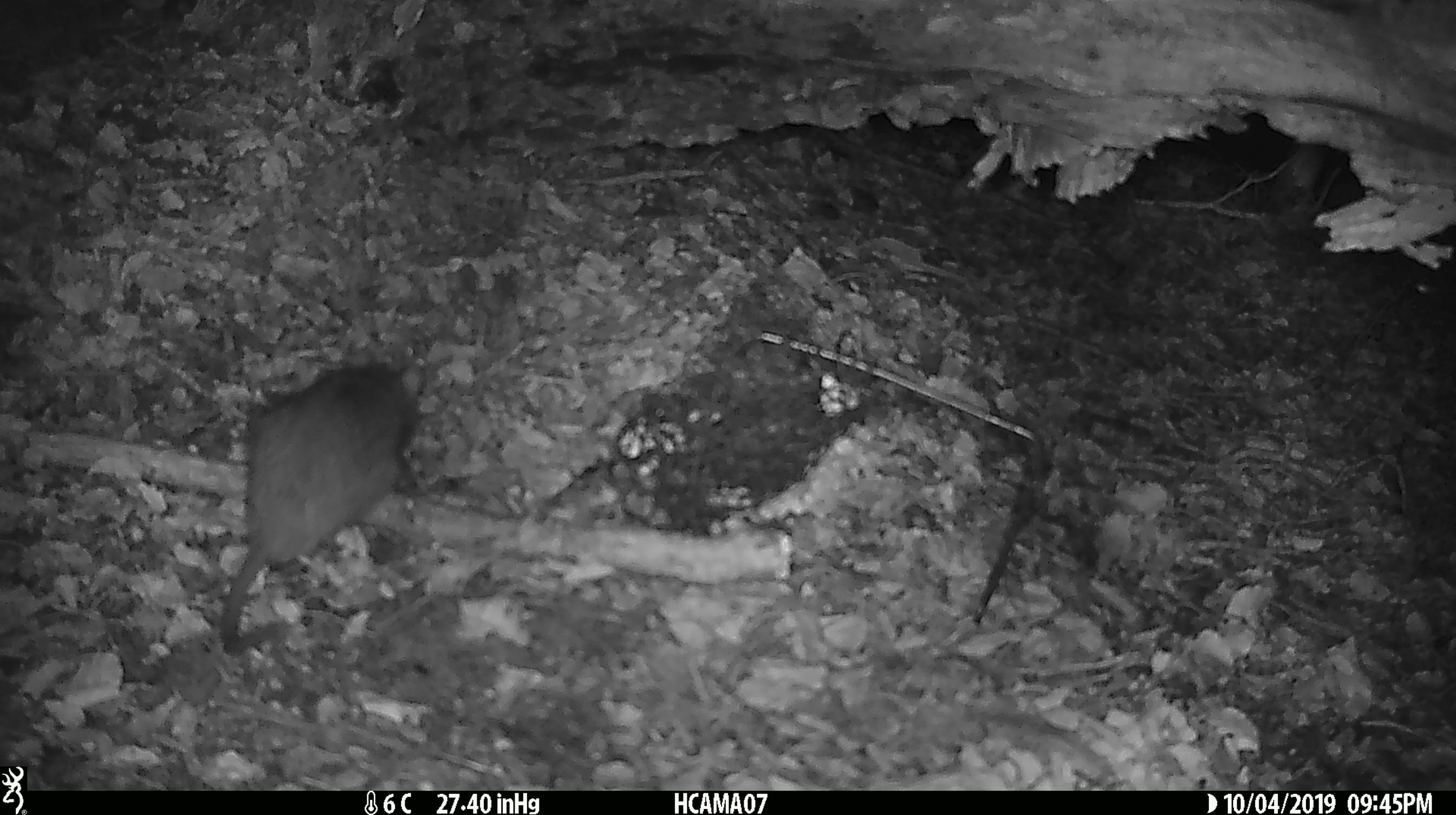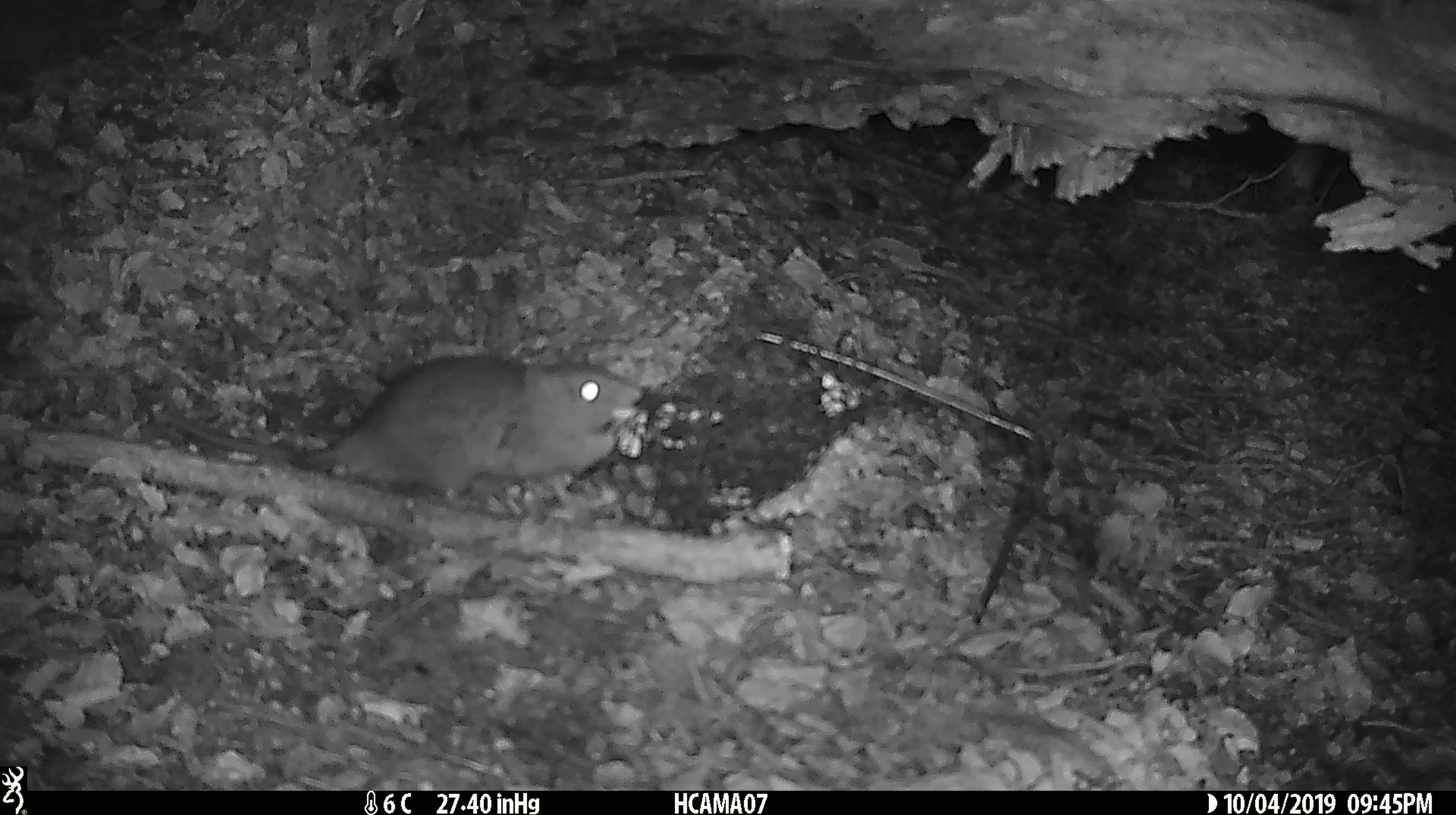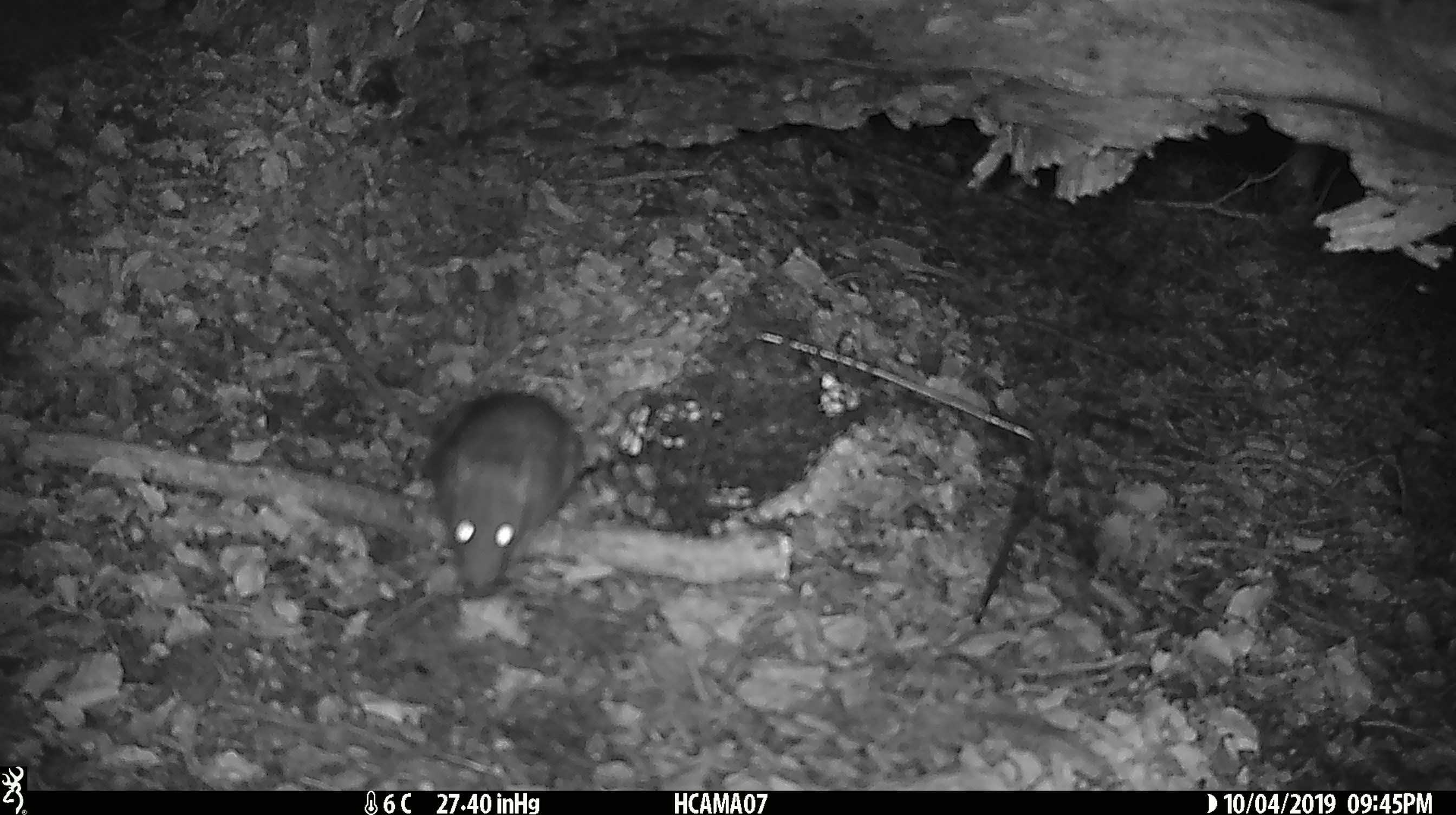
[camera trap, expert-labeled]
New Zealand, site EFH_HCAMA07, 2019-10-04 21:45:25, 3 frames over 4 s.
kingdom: Animalia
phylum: Chordata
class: Mammalia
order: Rodentia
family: Muridae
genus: Rattus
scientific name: Rattus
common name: rat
Rat (Rattus).